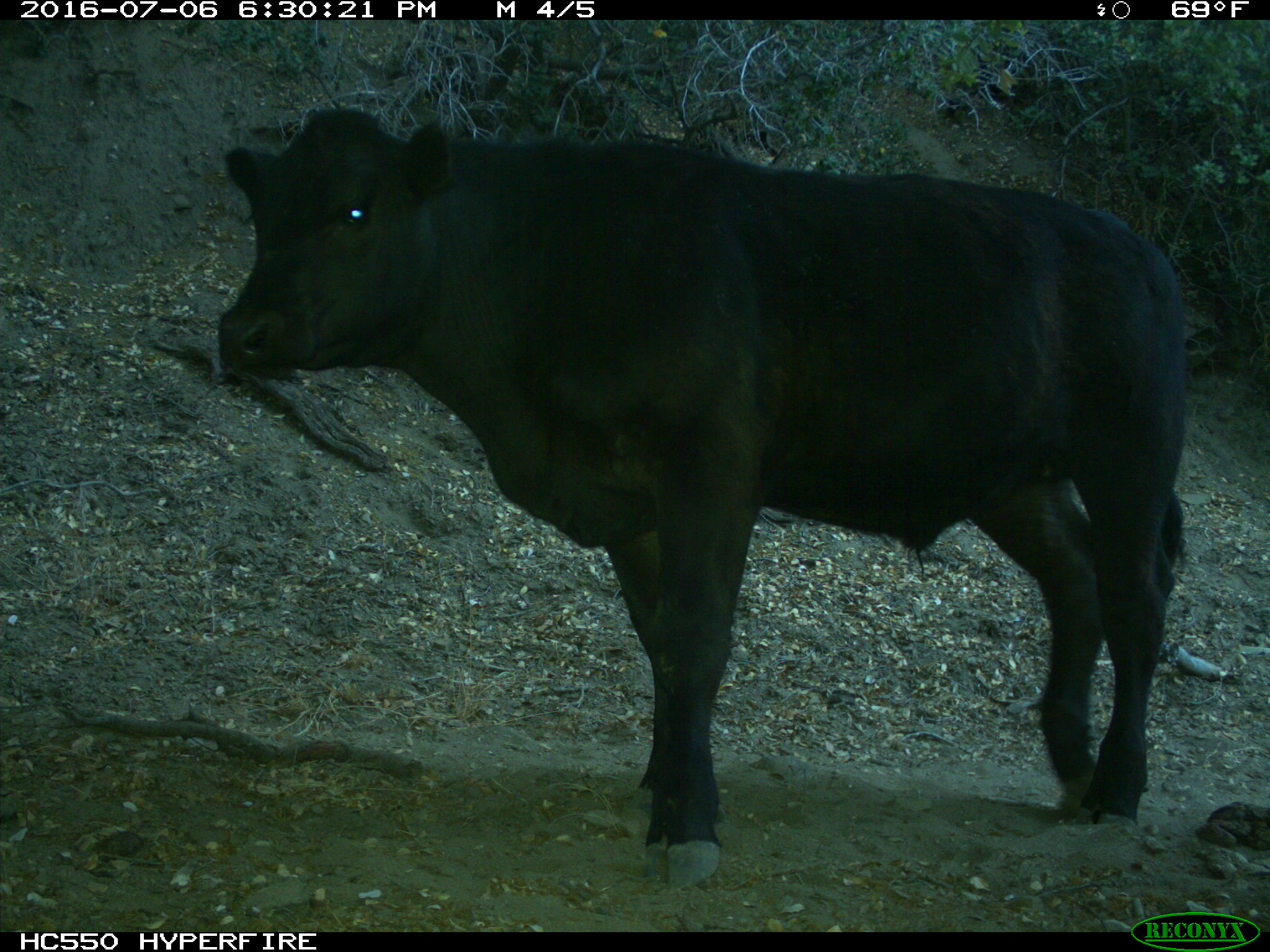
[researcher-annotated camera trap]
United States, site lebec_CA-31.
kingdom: Animalia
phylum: Chordata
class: Mammalia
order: Artiodactyla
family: Bovidae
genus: Bos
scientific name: Bos taurus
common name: domestic cow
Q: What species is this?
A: Bos taurus (domestic cow).